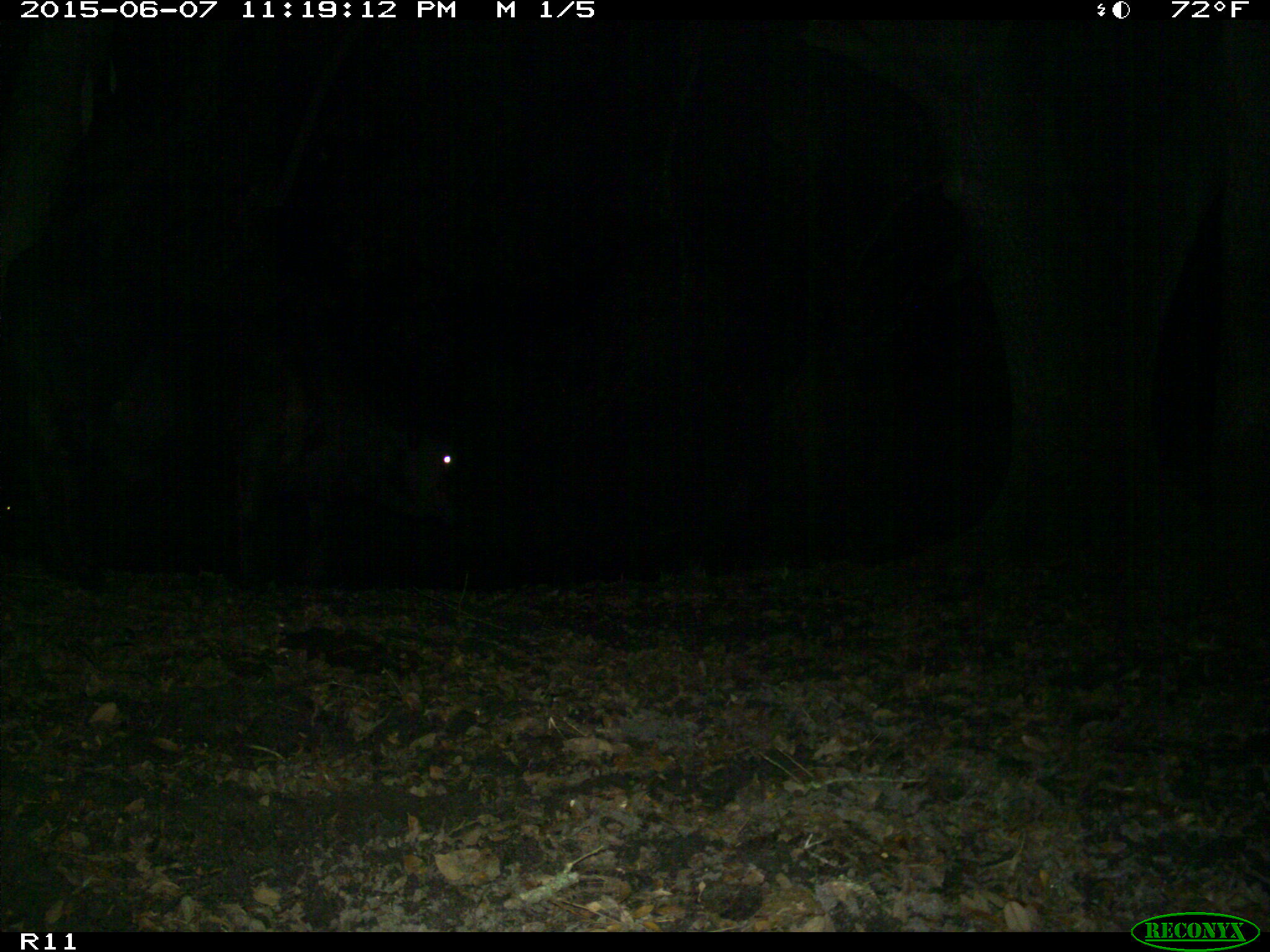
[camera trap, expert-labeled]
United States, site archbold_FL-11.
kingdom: Animalia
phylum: Chordata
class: Mammalia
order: Artiodactyla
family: Bovidae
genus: Bos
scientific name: Bos taurus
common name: domestic cow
Bos taurus (domestic cow).